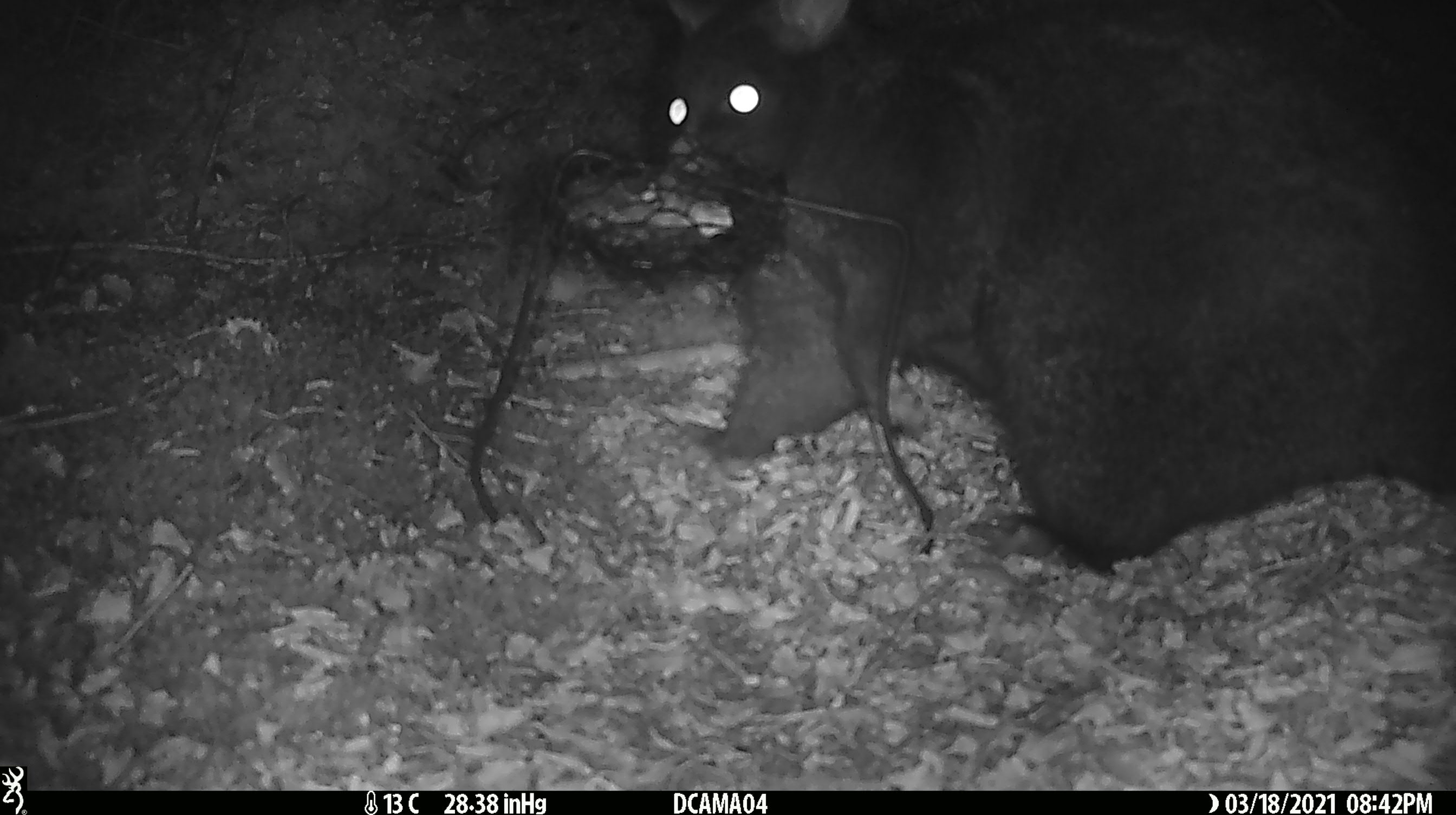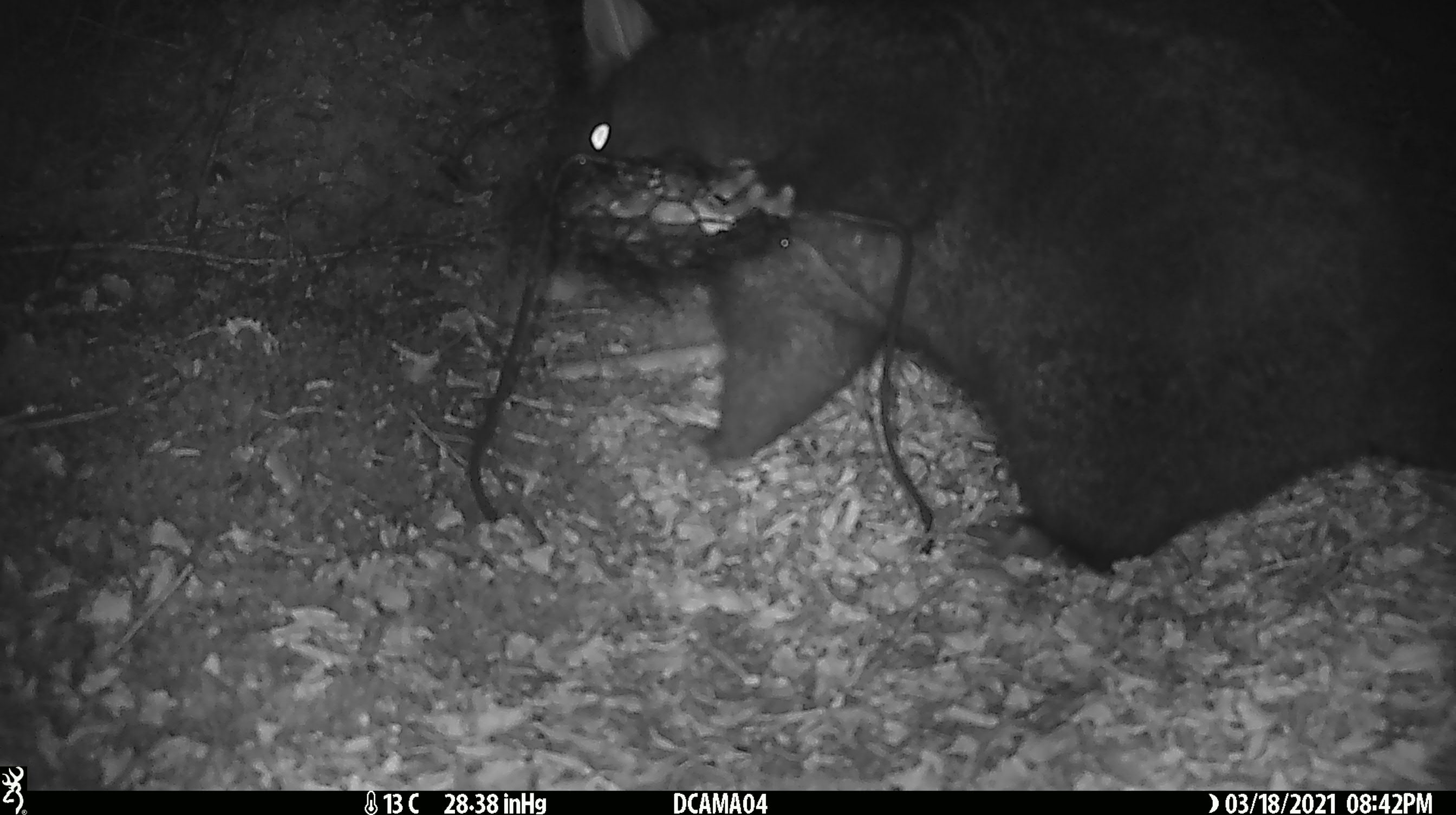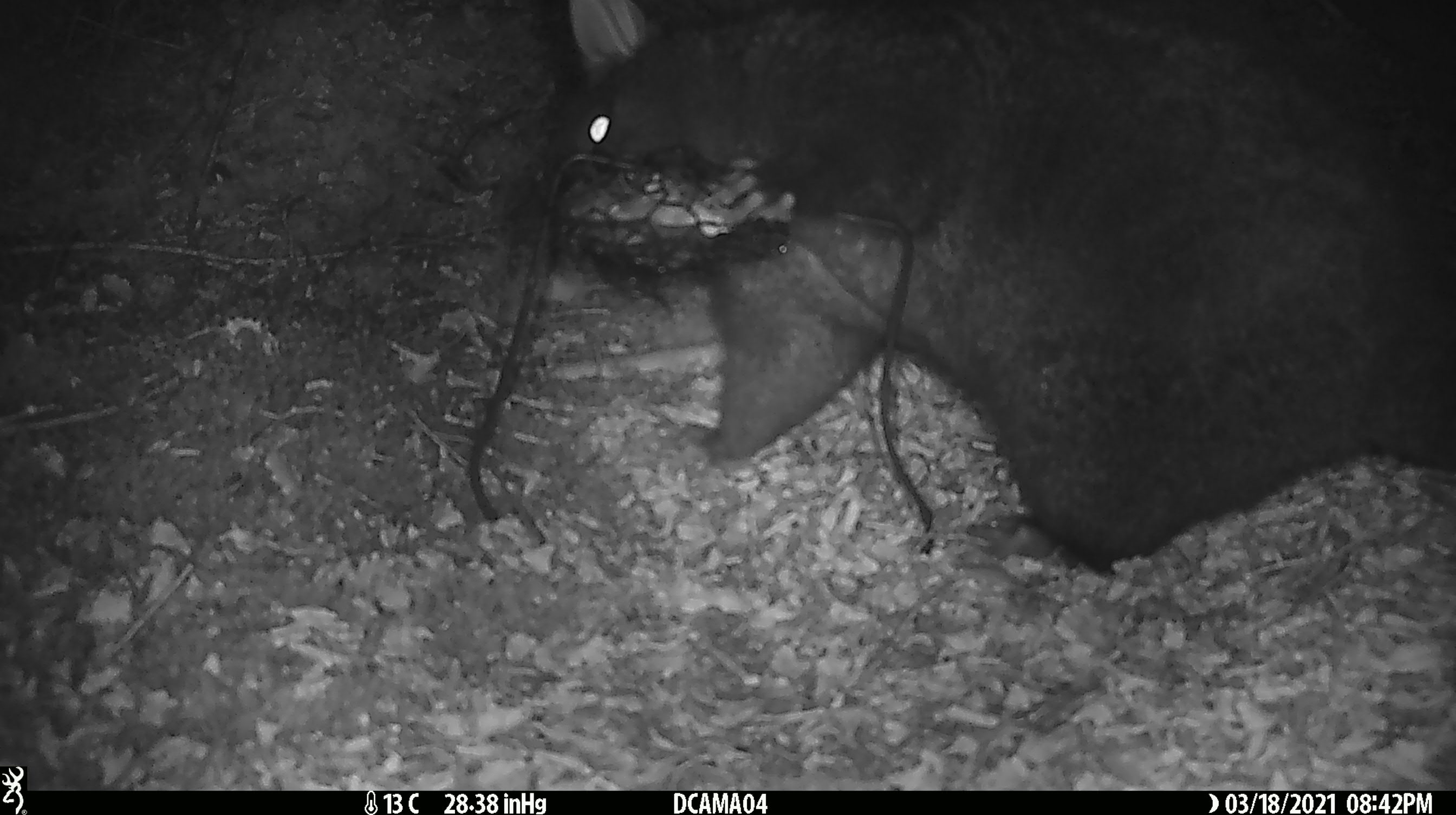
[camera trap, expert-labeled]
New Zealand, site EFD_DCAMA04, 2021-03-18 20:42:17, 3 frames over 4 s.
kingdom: Animalia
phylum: Chordata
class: Mammalia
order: Diprotodontia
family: Phalangeridae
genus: Trichosurus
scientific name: Trichosurus vulpecula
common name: common brushtail possum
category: possum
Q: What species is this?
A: Possum (common brushtail possum) (Trichosurus vulpecula).